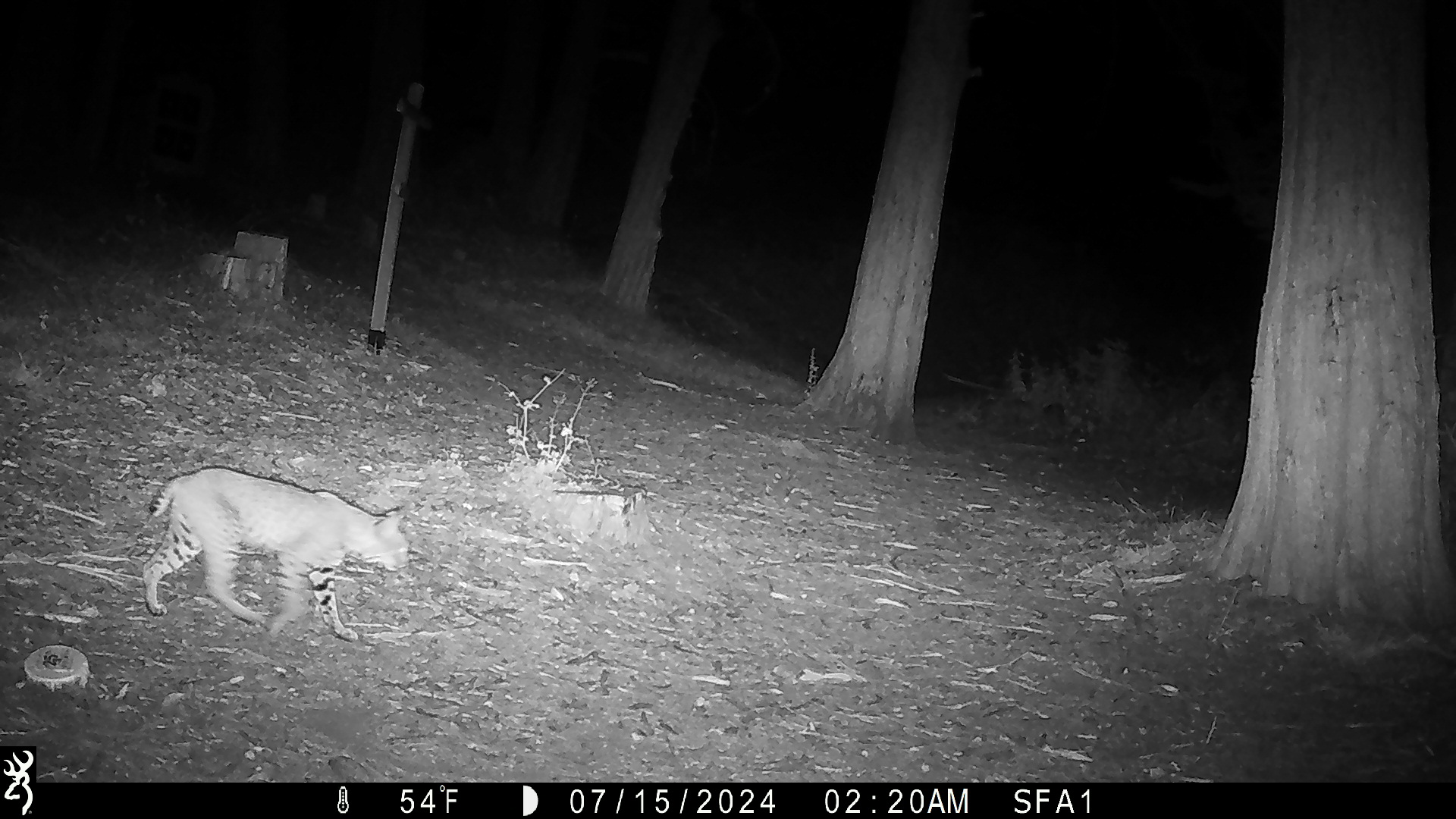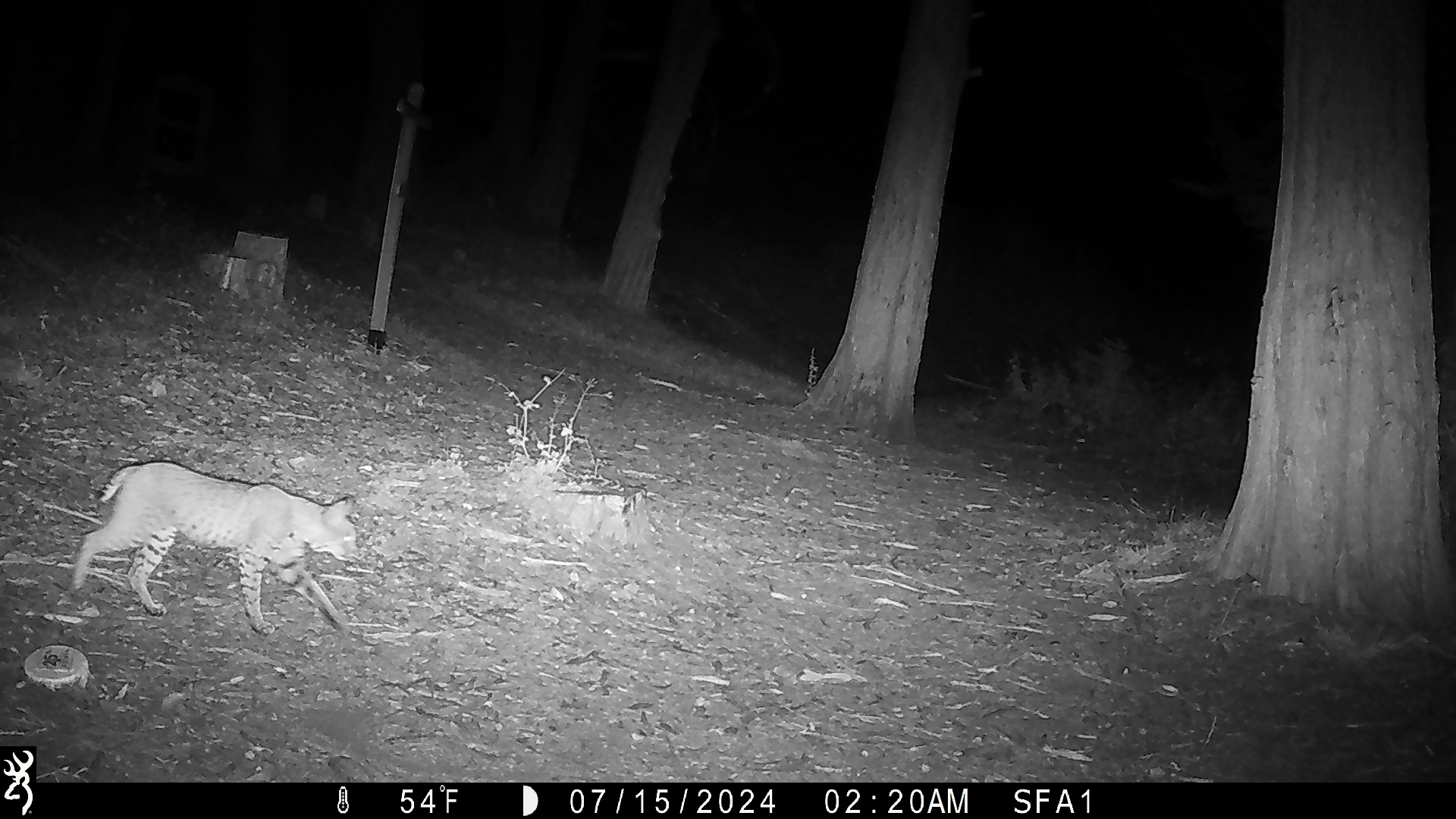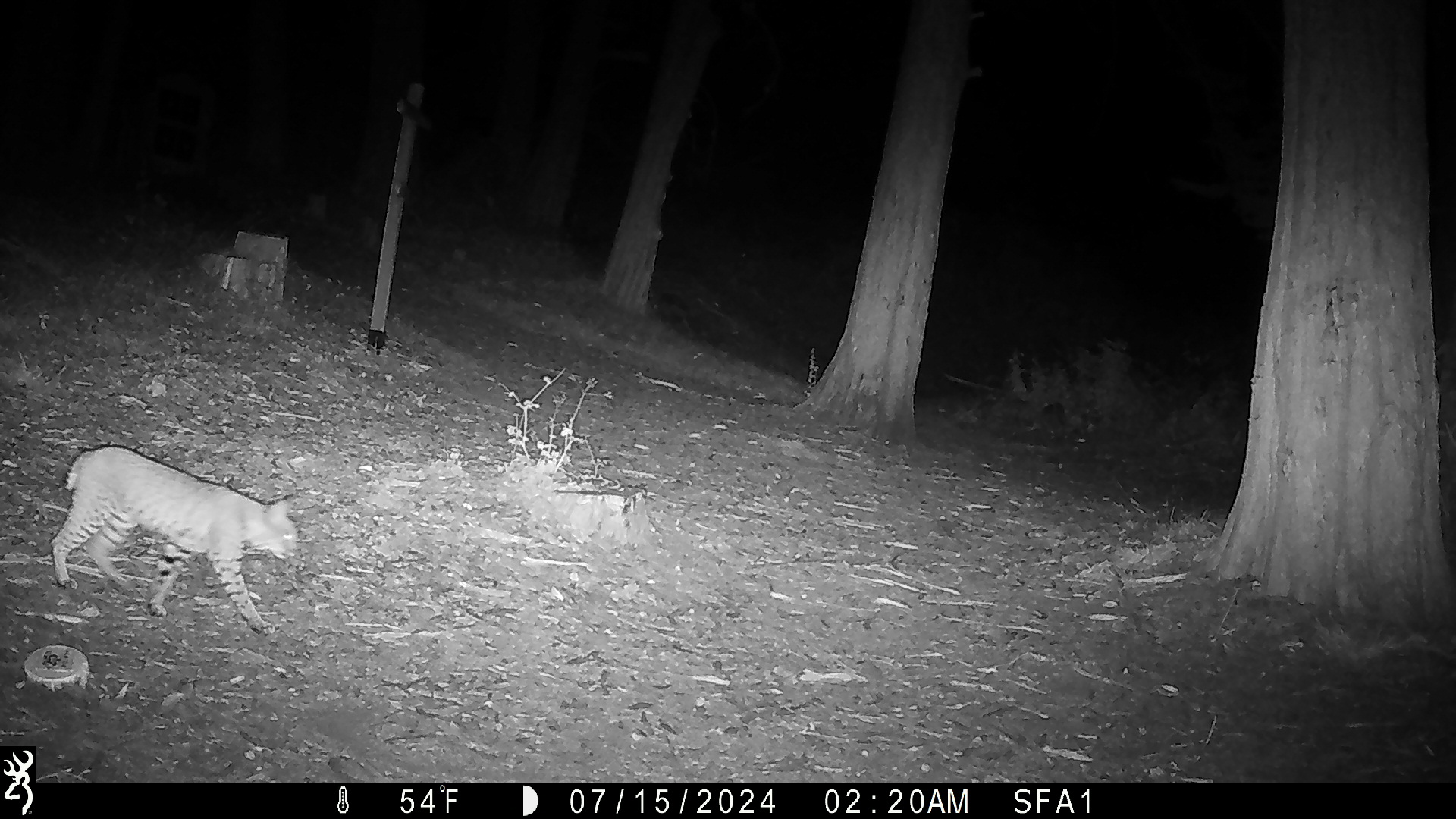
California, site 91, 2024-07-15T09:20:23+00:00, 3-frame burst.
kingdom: Animalia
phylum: Chordata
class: Mammalia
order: Carnivora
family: Felidae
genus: Lynx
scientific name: Lynx rufus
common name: bobcat